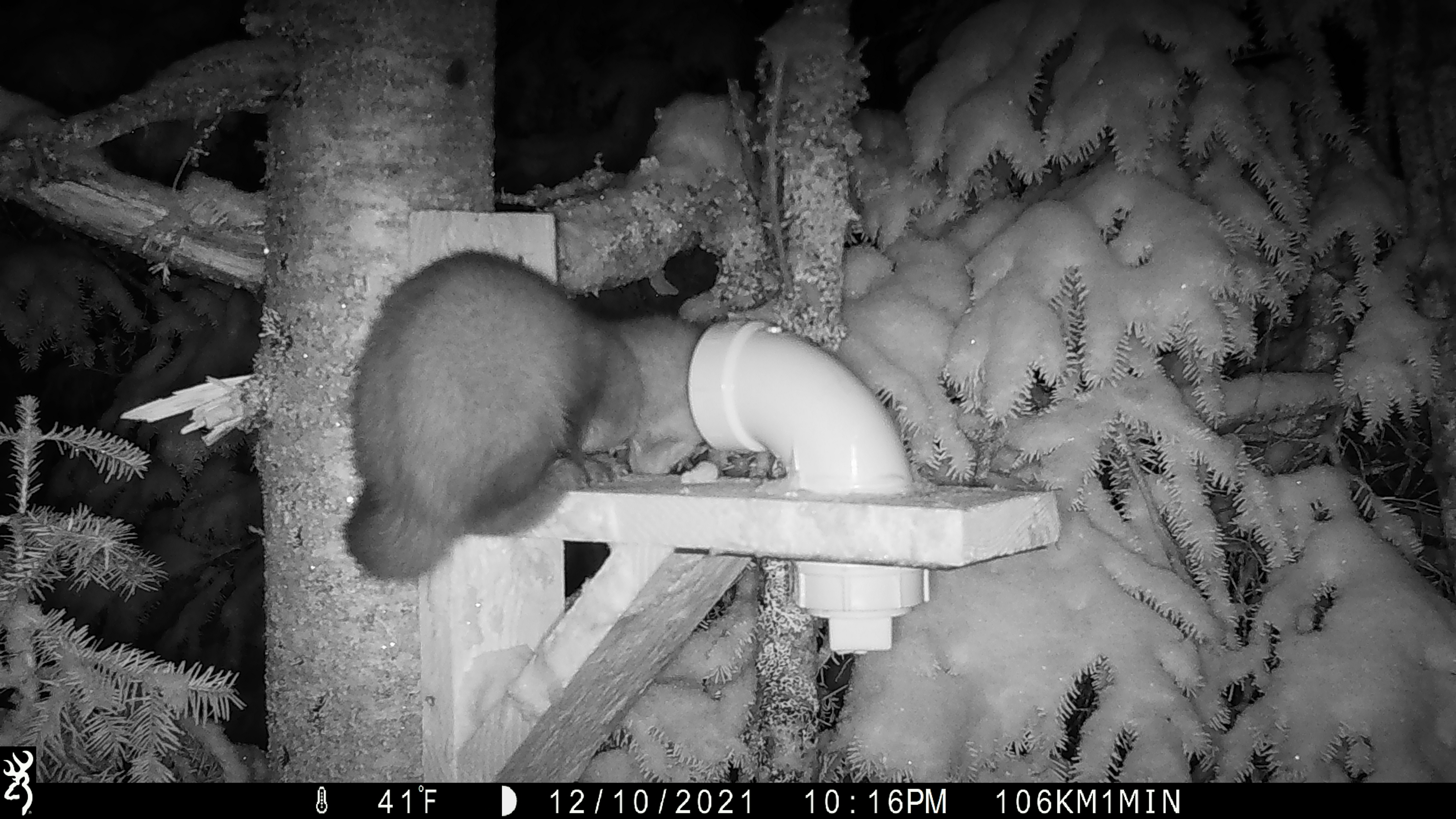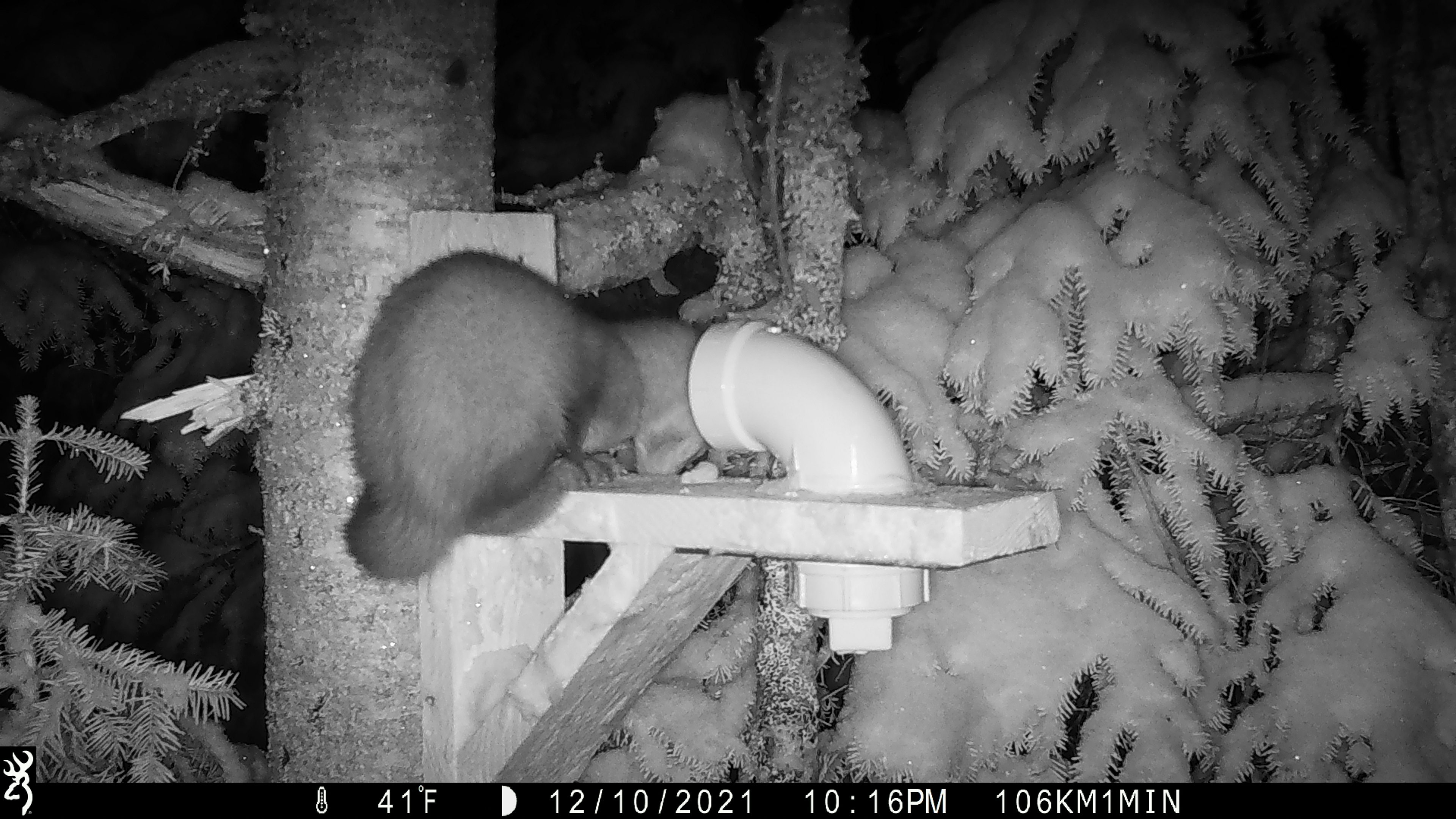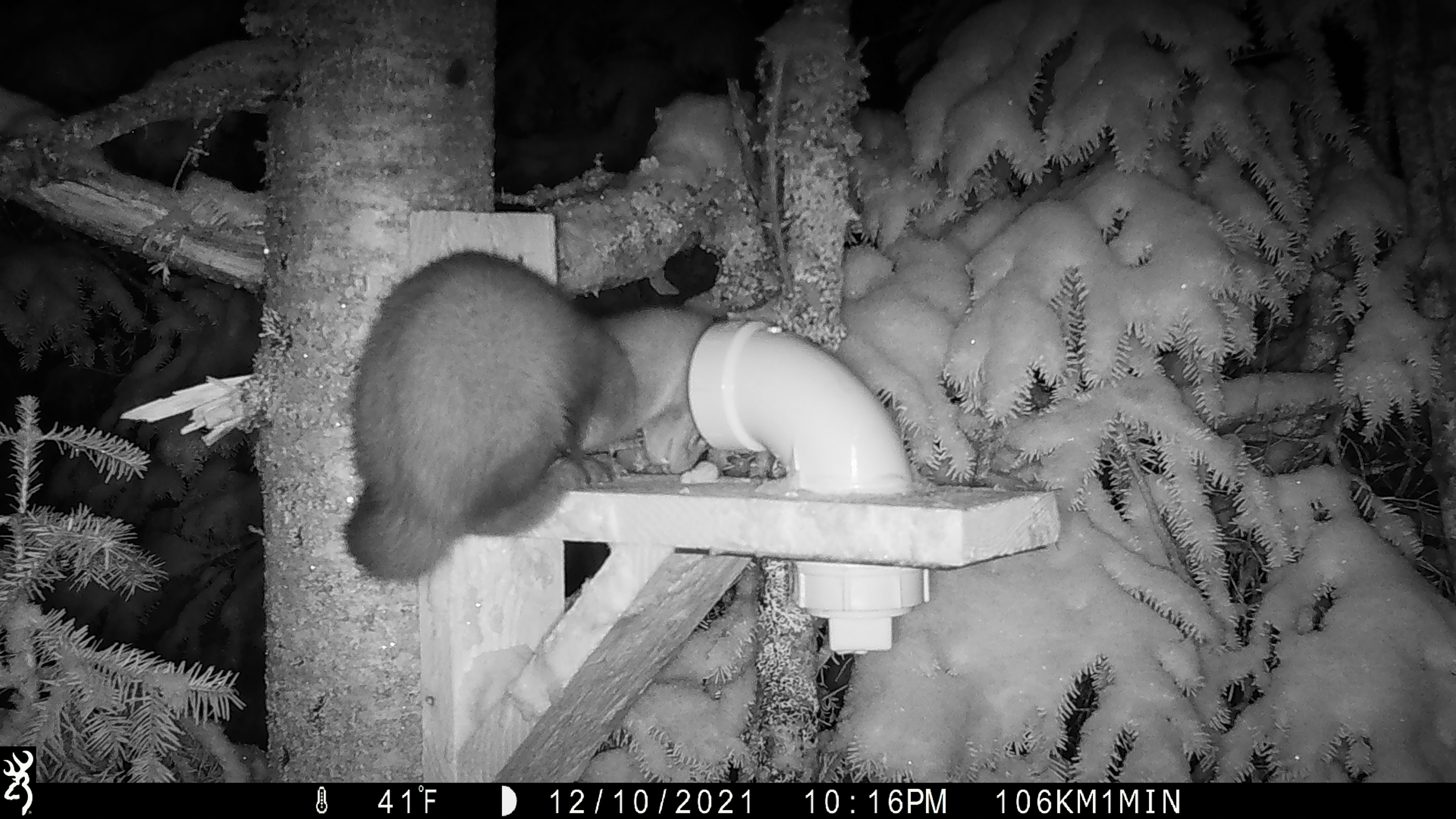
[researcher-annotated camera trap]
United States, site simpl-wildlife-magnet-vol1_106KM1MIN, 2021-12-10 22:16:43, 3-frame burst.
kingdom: Animalia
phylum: Chordata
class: Mammalia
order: Carnivora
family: Mustelidae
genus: Martes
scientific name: Martes americana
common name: american marten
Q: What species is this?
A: American marten (Martes americana).